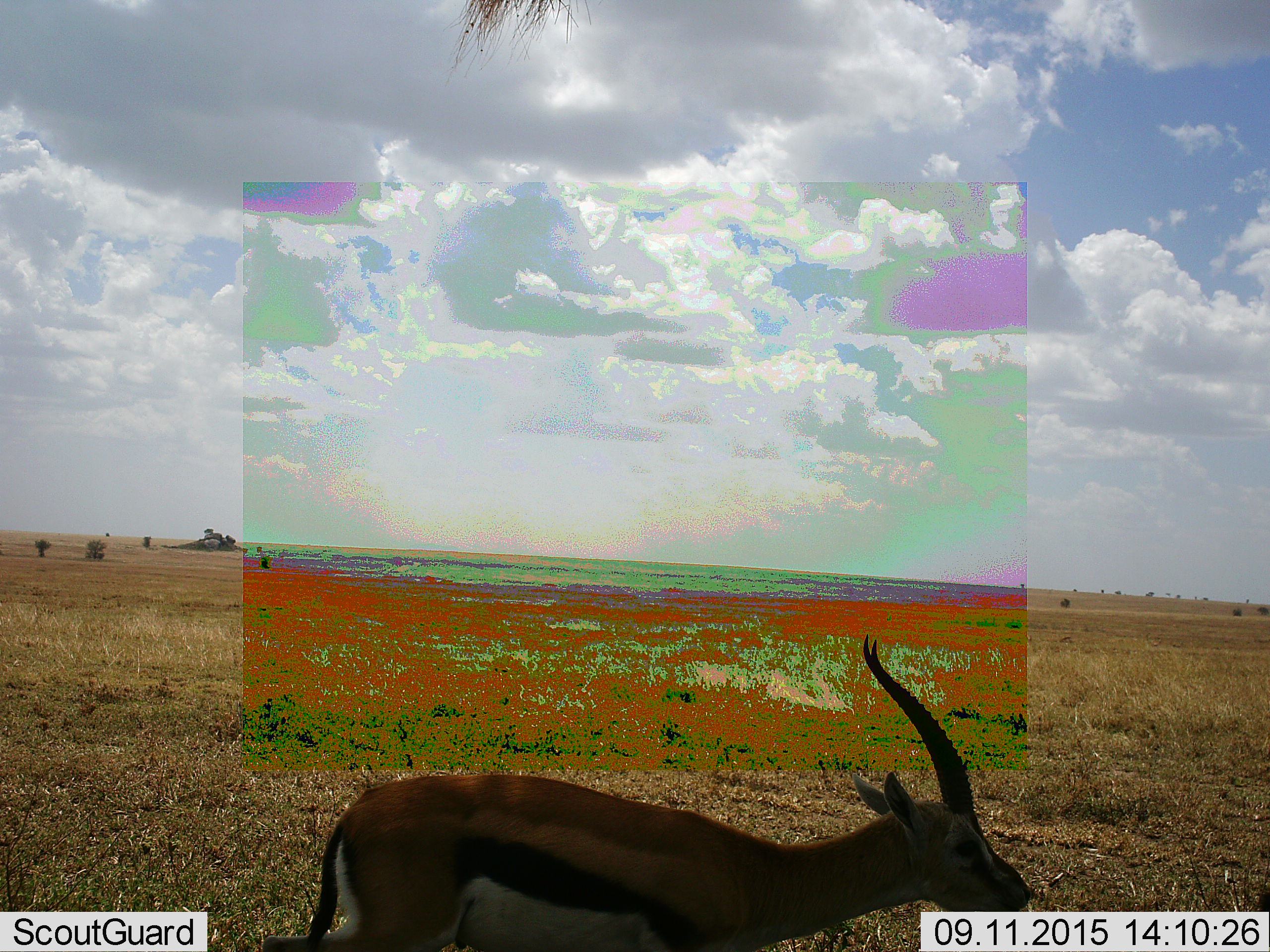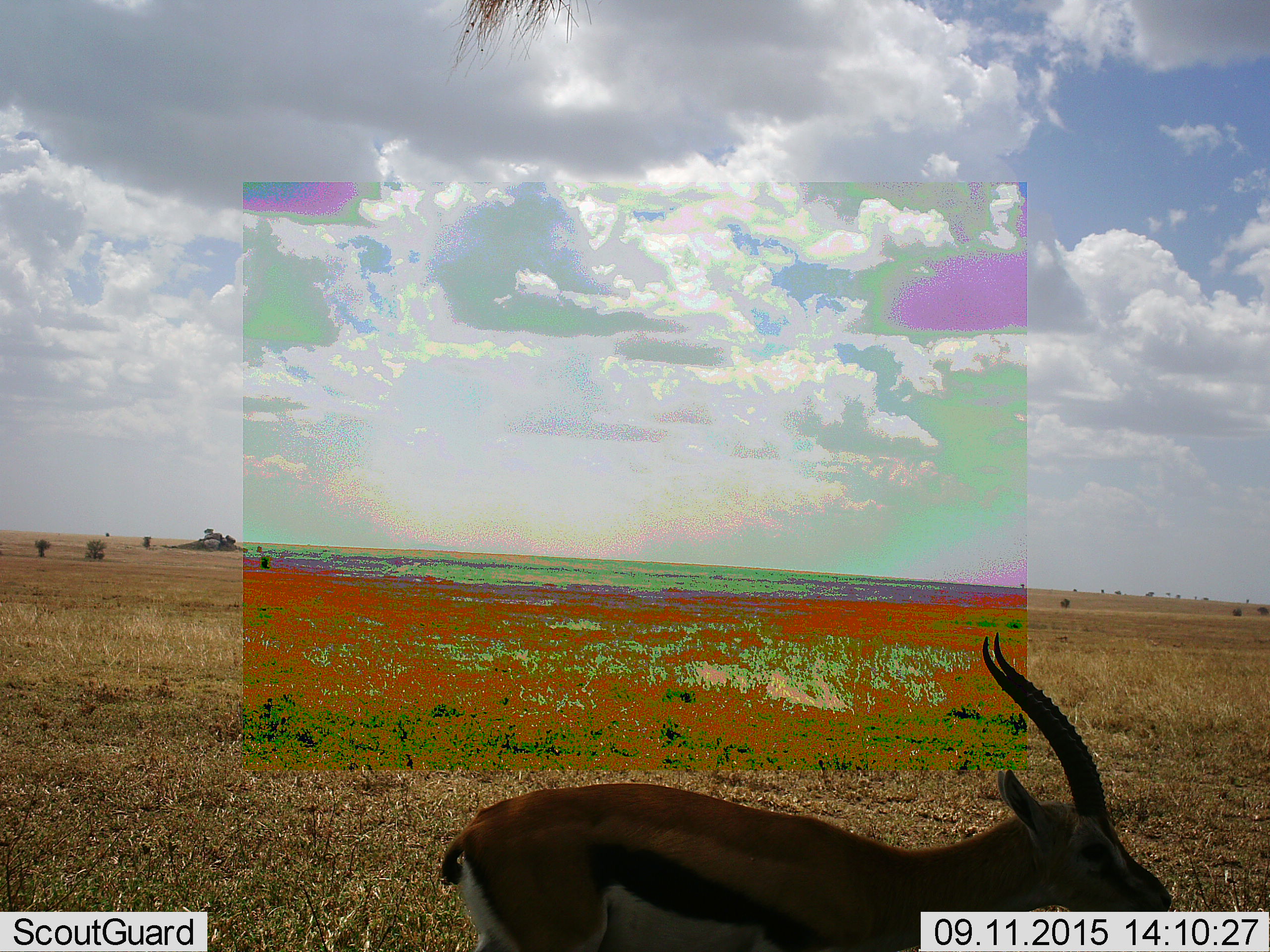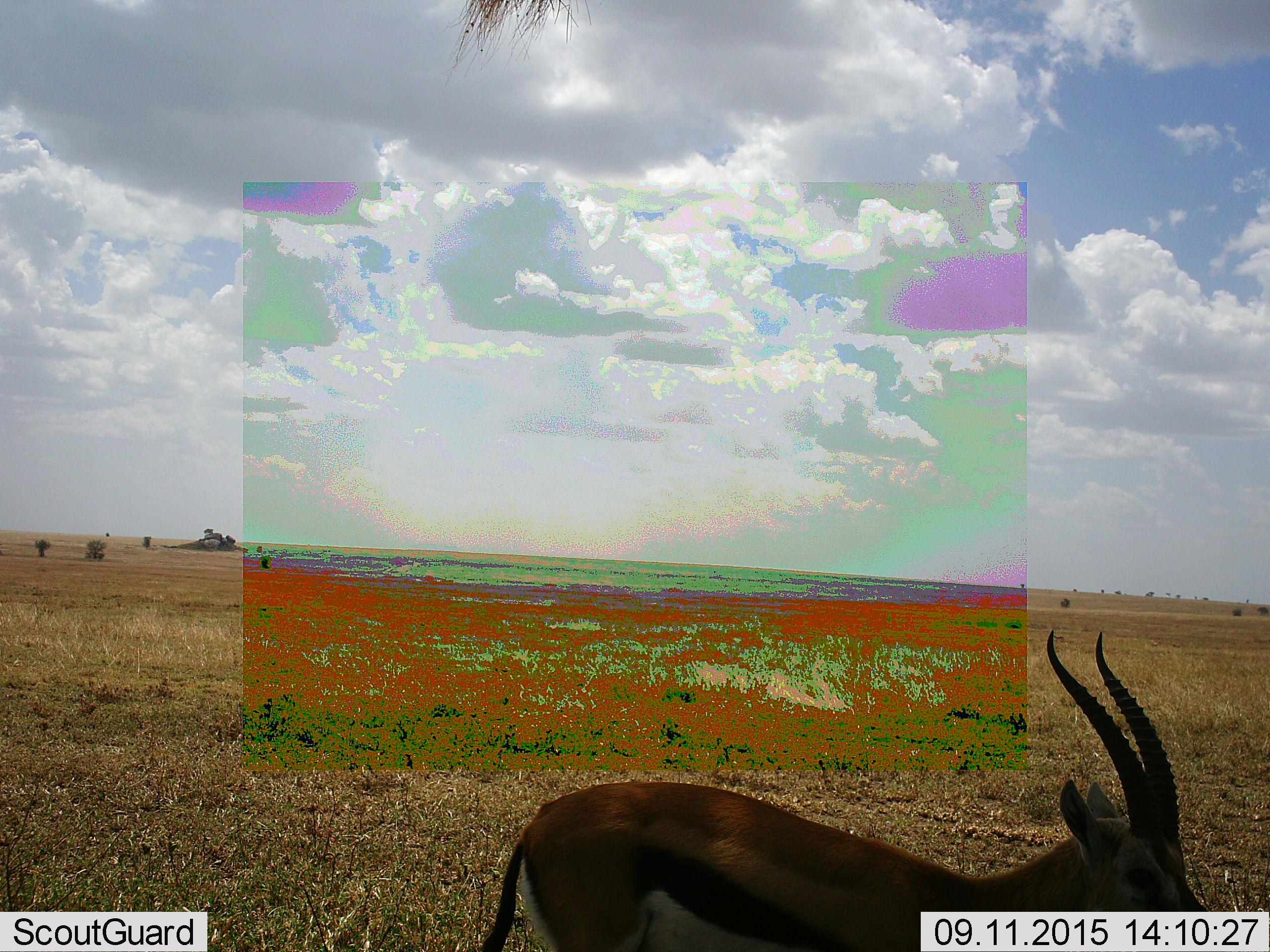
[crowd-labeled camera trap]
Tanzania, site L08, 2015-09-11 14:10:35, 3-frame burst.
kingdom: Animalia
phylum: Chordata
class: Mammalia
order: Artiodactyla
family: Bovidae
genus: Eudorcas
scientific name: Eudorcas thomsonii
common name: thomson's gazelle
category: gazellethomsons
Gazellethomsons (thomson's gazelle) (Eudorcas thomsonii), count 1. Behavior (volunteer vote fractions): standing 29%, resting 0%, moving 86%, interacting 0%. Young present (vote fraction): 0%. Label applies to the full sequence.